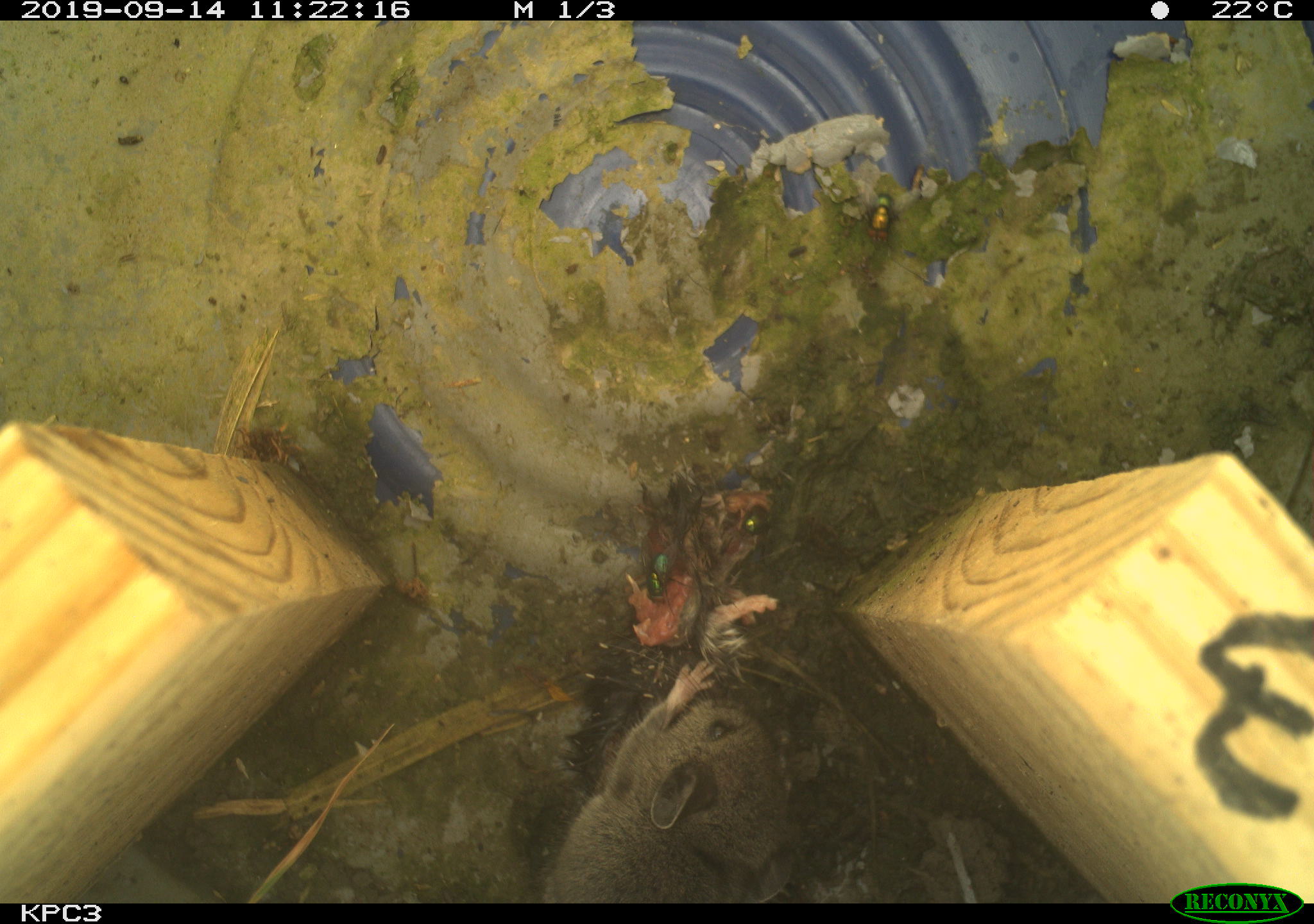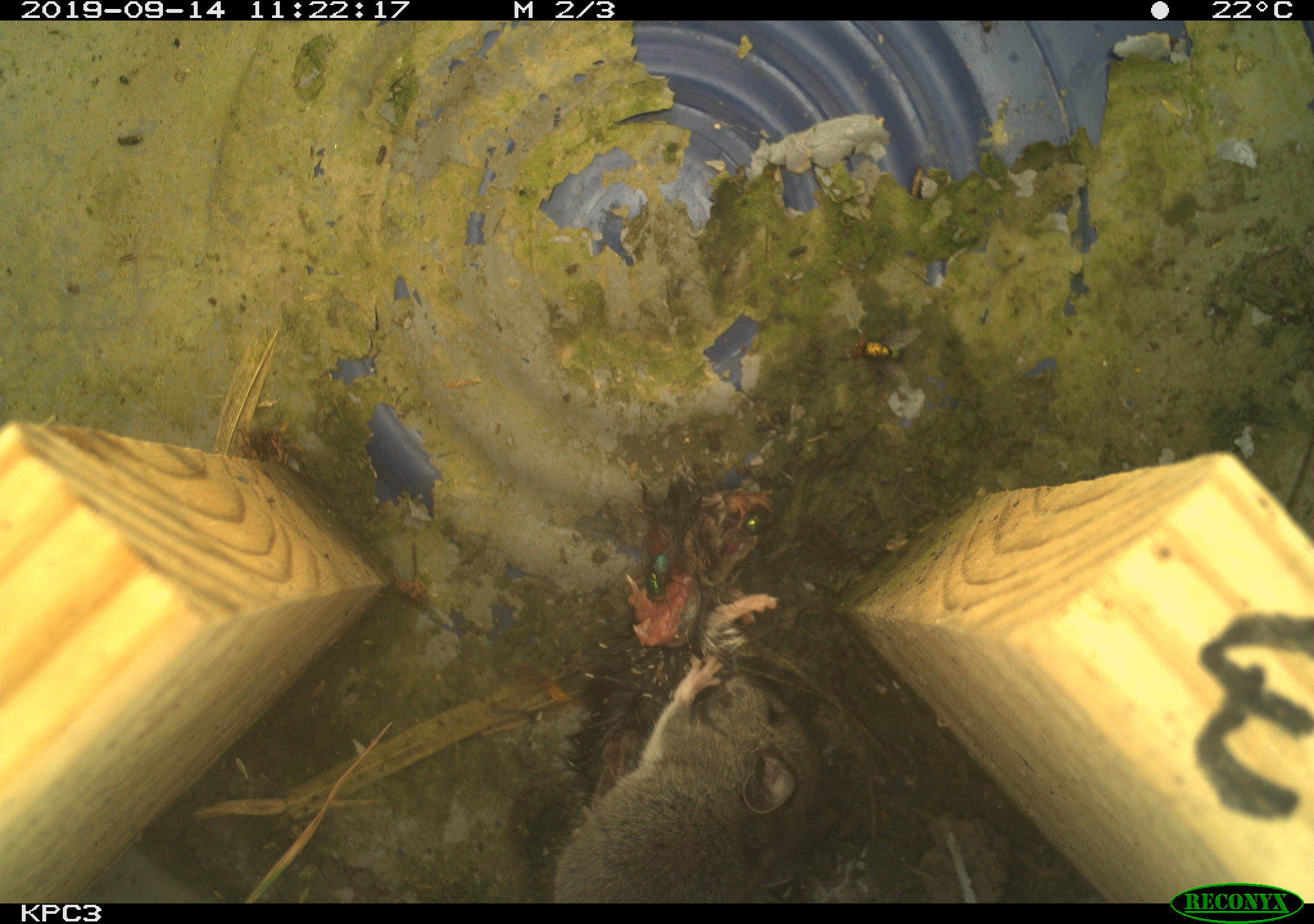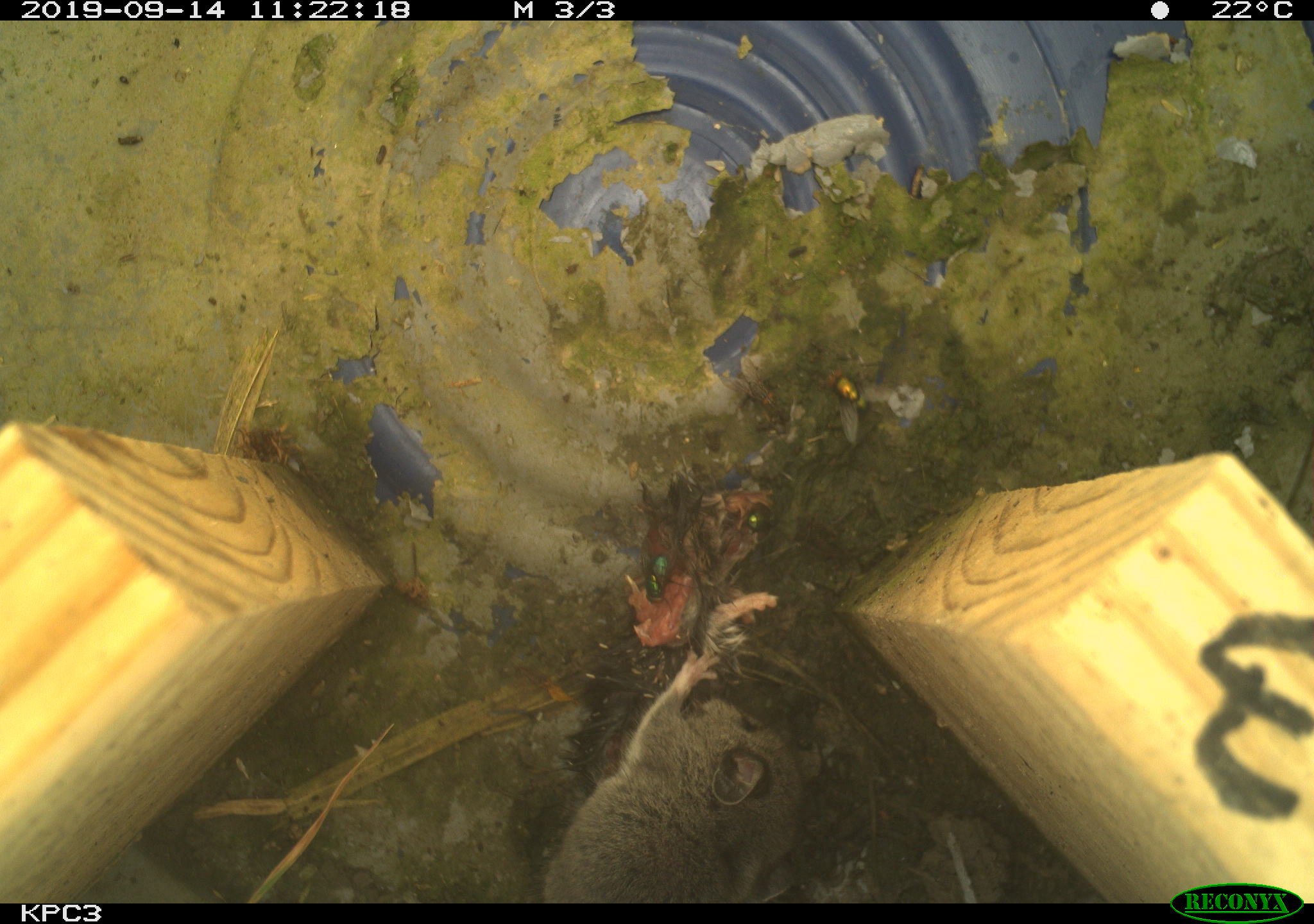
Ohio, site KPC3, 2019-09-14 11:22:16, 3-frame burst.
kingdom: Animalia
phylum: Chordata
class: Mammalia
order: Rodentia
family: Cricetidae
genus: Peromyscus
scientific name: Peromyscus leucopus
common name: white-footed mouse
White-footed mouse (Peromyscus leucopus).